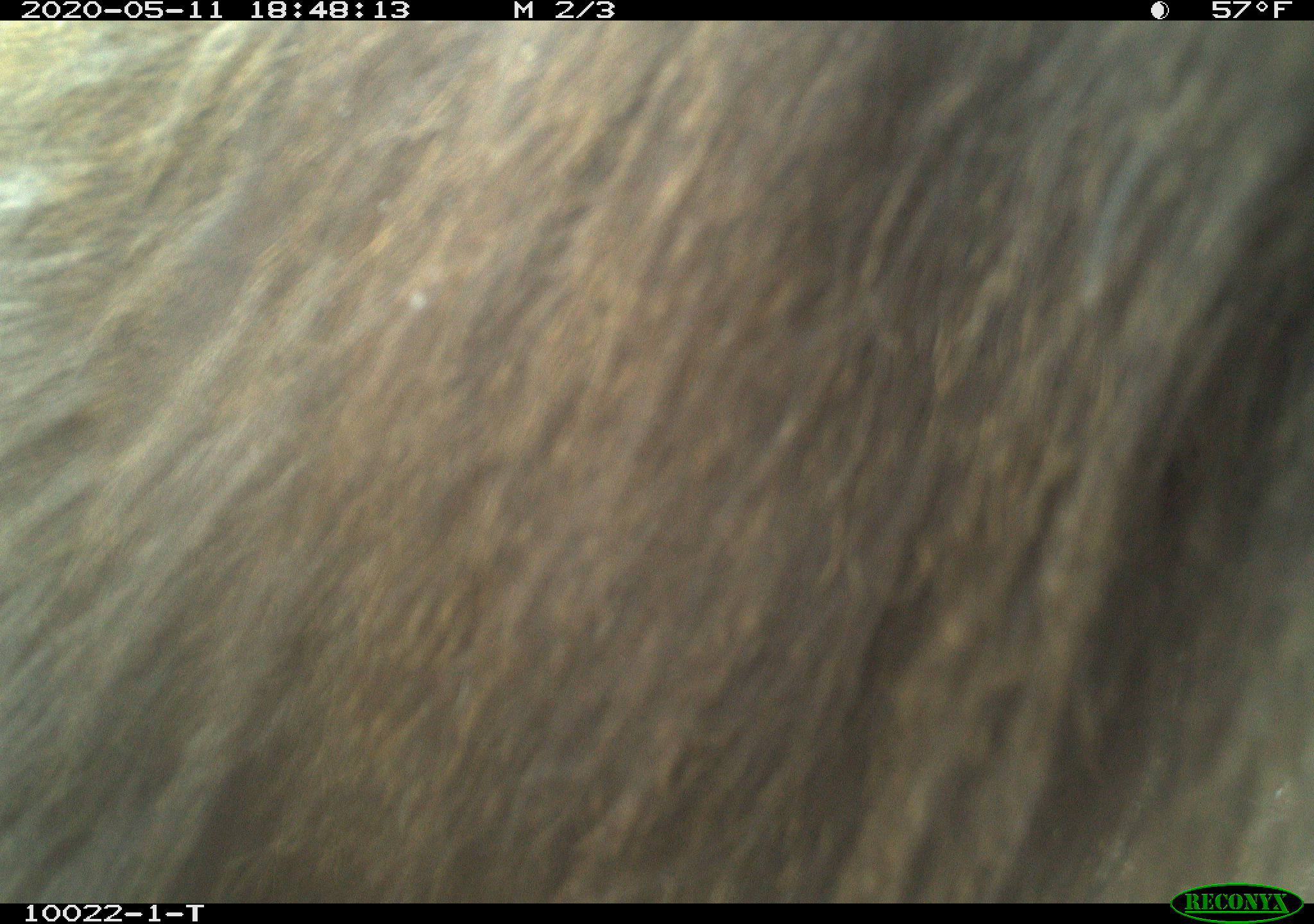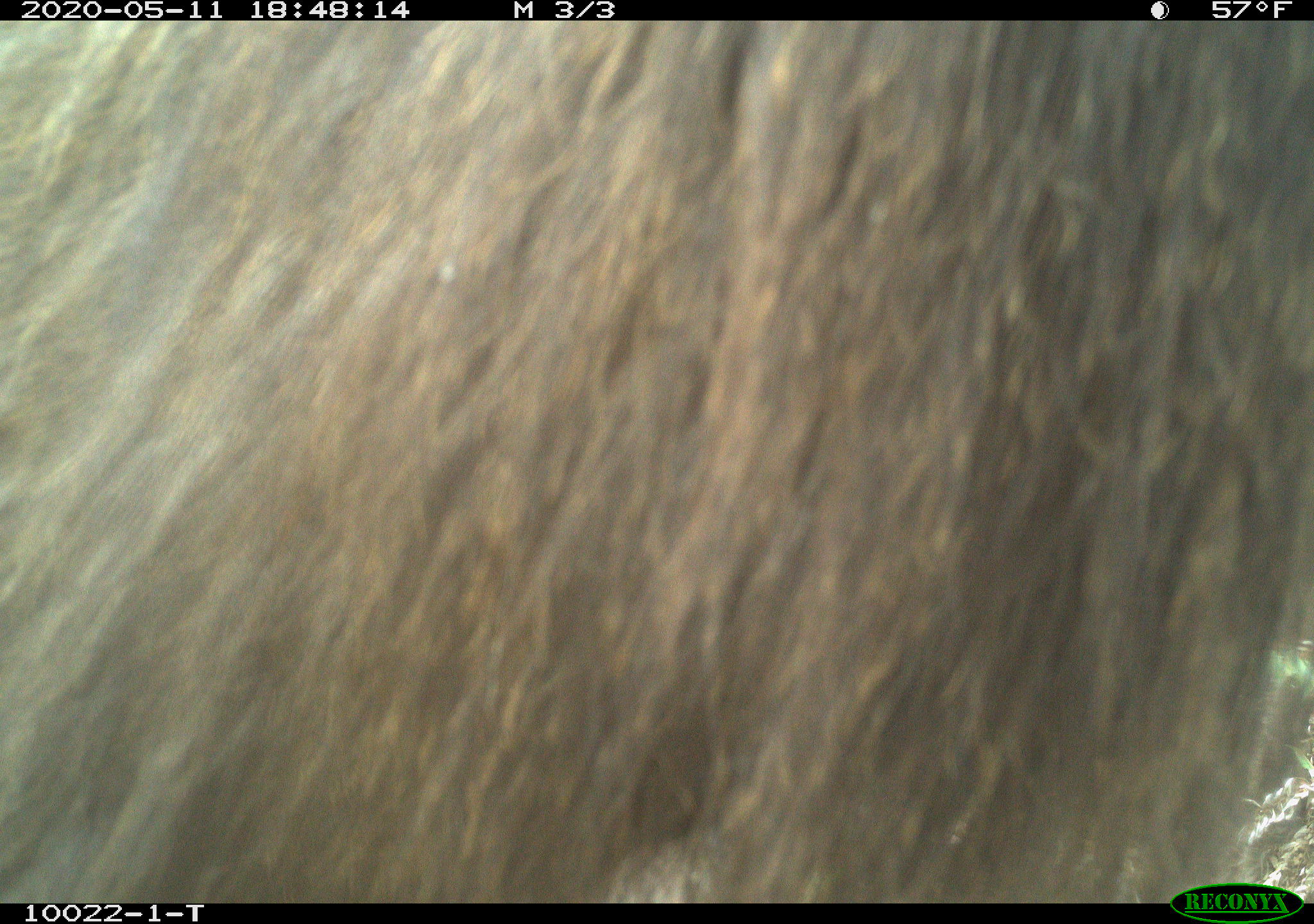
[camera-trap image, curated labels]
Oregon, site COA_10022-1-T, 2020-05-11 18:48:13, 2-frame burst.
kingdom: Animalia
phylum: Chordata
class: Mammalia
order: Artiodactyla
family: Cervidae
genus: Cervus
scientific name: Cervus canadensis roosevelti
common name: roosevelt elk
Roosevelt elk (Cervus canadensis roosevelti).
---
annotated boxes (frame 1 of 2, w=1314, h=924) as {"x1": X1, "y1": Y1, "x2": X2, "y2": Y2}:
roosevelt elk: {"x1": 0, "y1": 28, "x2": 1303, "y2": 869}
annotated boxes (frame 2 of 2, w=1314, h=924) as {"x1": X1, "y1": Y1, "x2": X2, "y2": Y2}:
roosevelt elk: {"x1": 0, "y1": 24, "x2": 1305, "y2": 878}